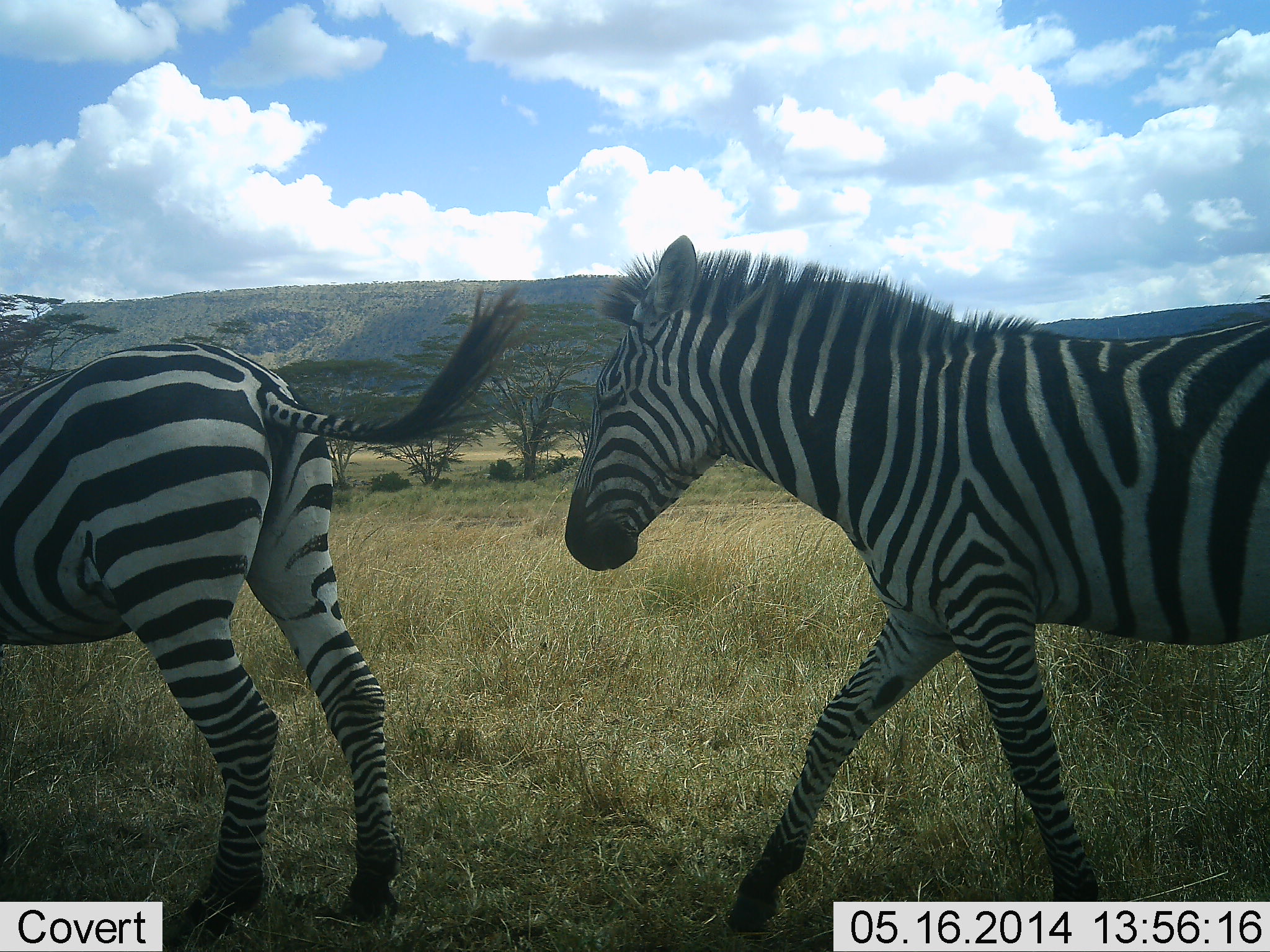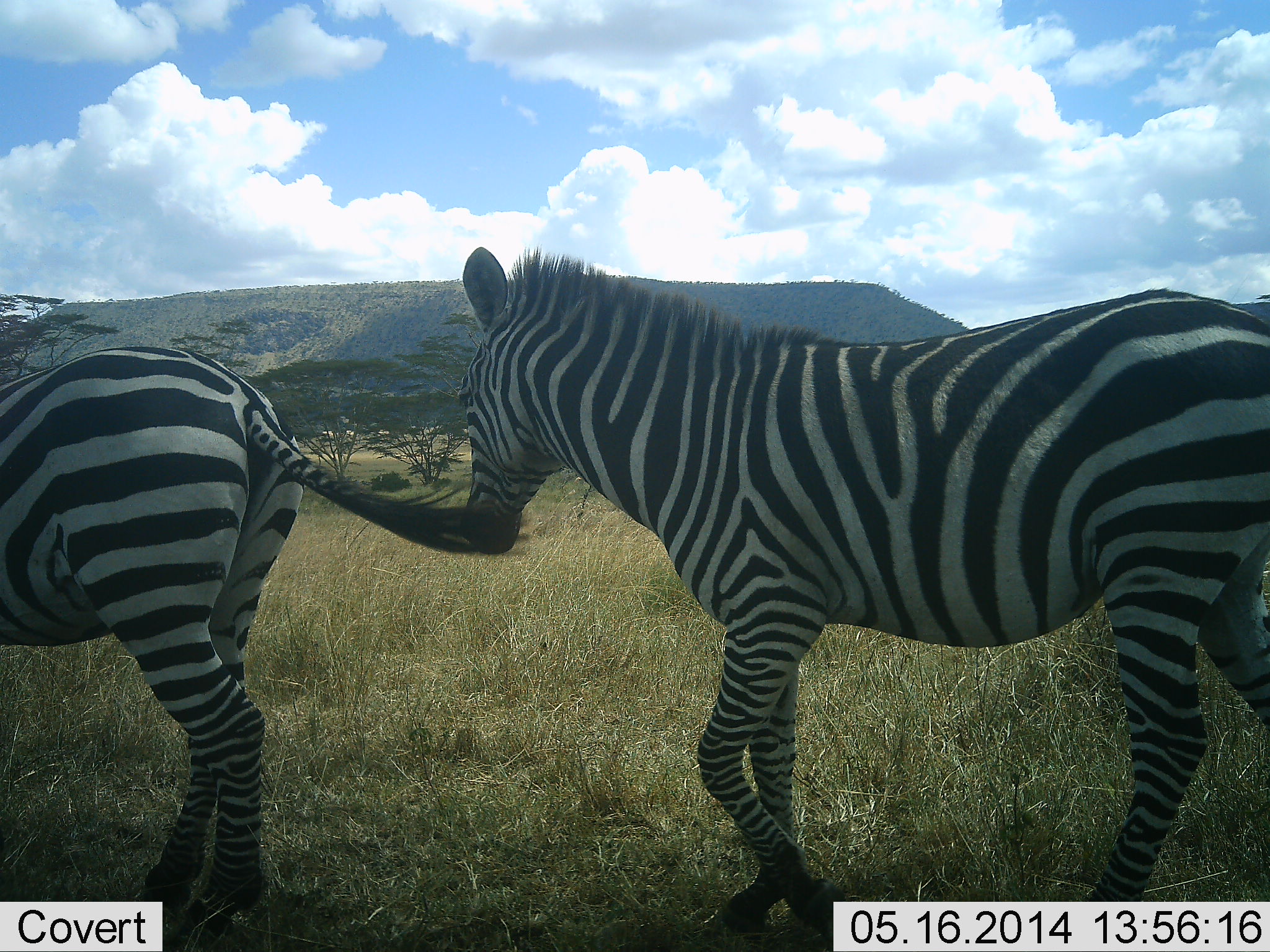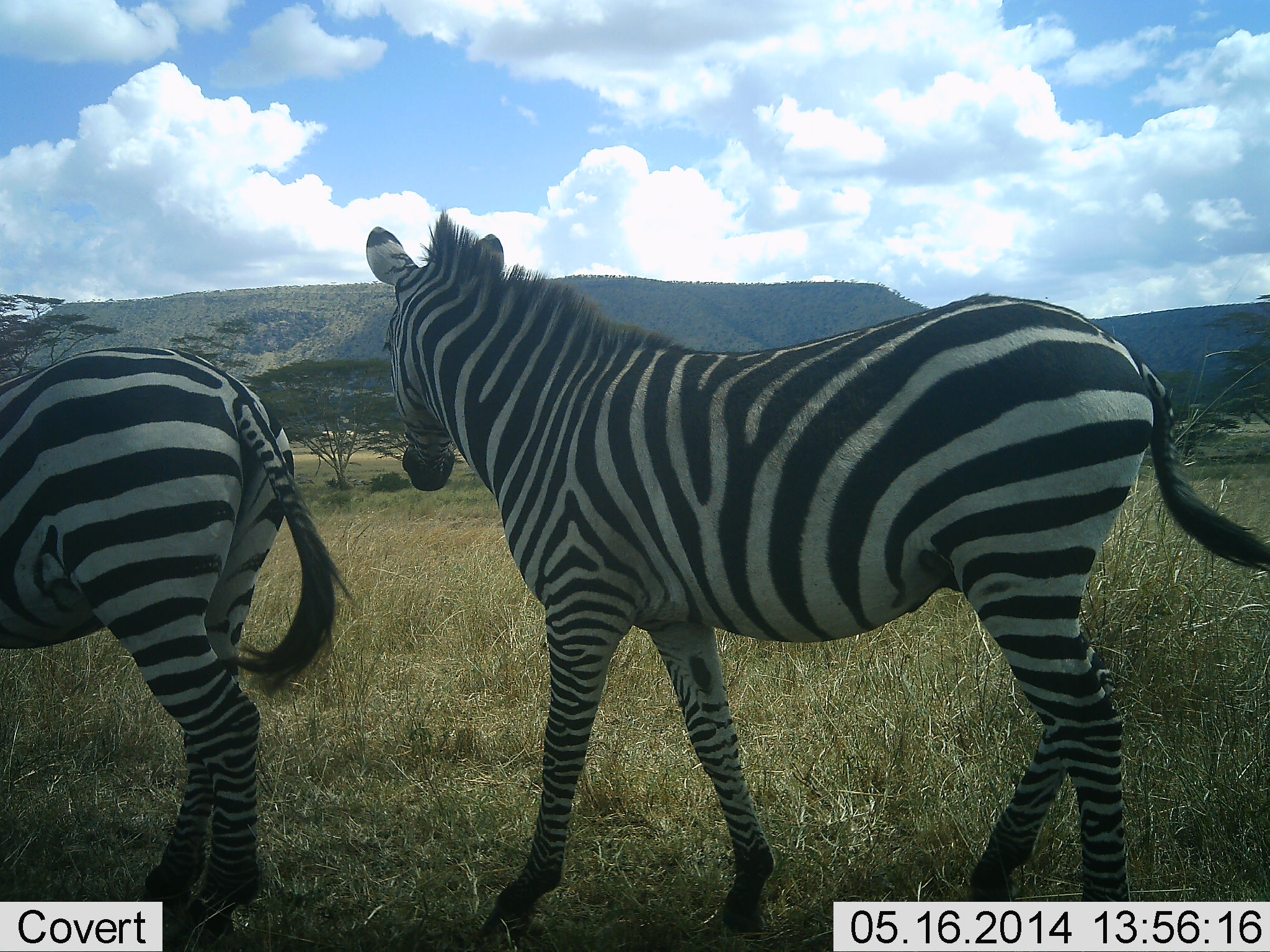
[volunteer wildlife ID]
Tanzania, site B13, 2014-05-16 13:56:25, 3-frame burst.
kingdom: Animalia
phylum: Chordata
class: Mammalia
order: Perissodactyla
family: Equidae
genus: Equus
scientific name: Equus quagga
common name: plains zebra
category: zebra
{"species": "zebra (plains zebra) (Equus quagga)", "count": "2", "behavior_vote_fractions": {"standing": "10%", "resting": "0%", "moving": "100%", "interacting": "0%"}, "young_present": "0%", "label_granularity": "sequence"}